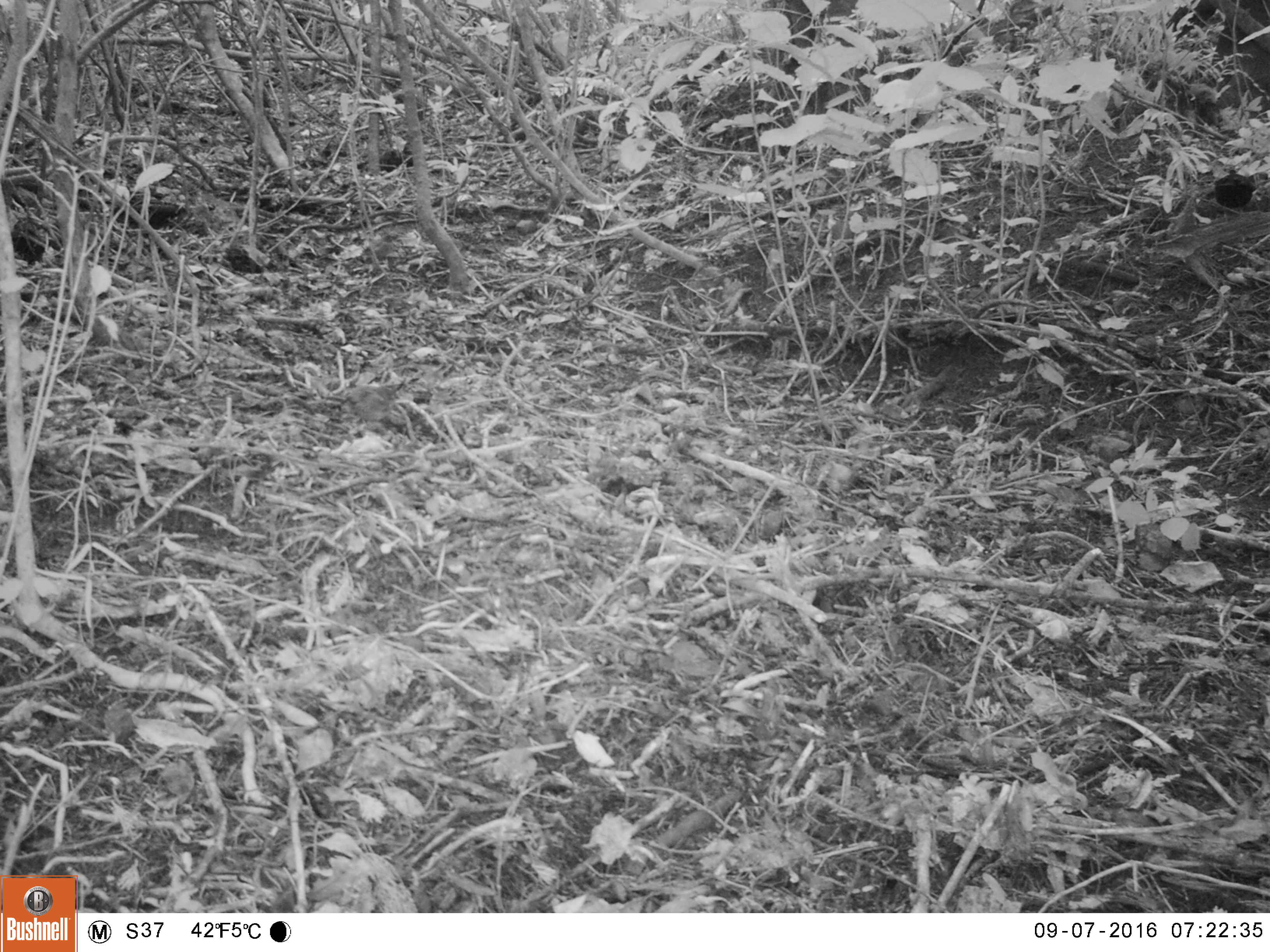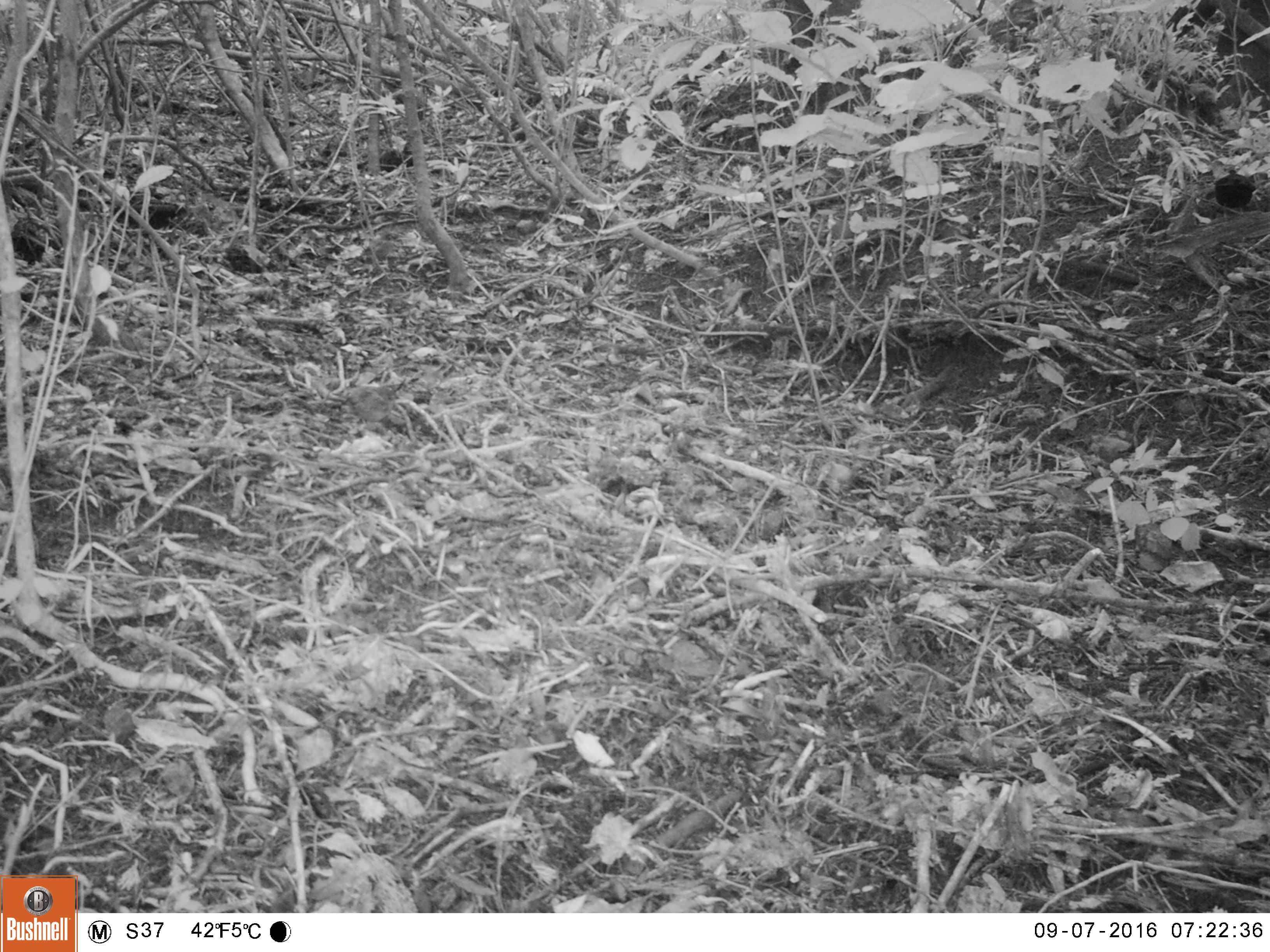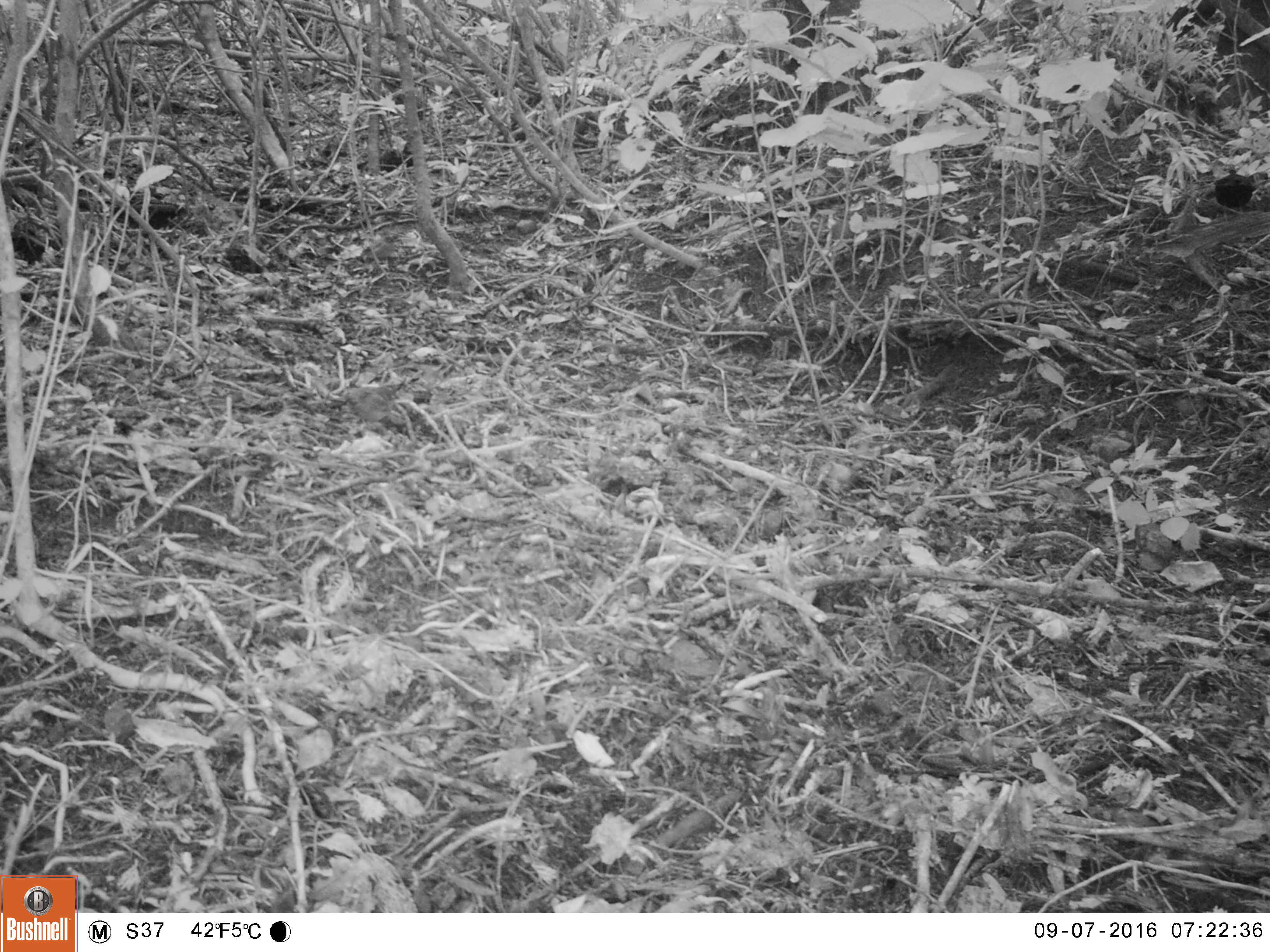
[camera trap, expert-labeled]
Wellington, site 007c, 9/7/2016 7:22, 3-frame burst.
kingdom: Animalia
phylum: Chordata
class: Aves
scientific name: Aves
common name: bird